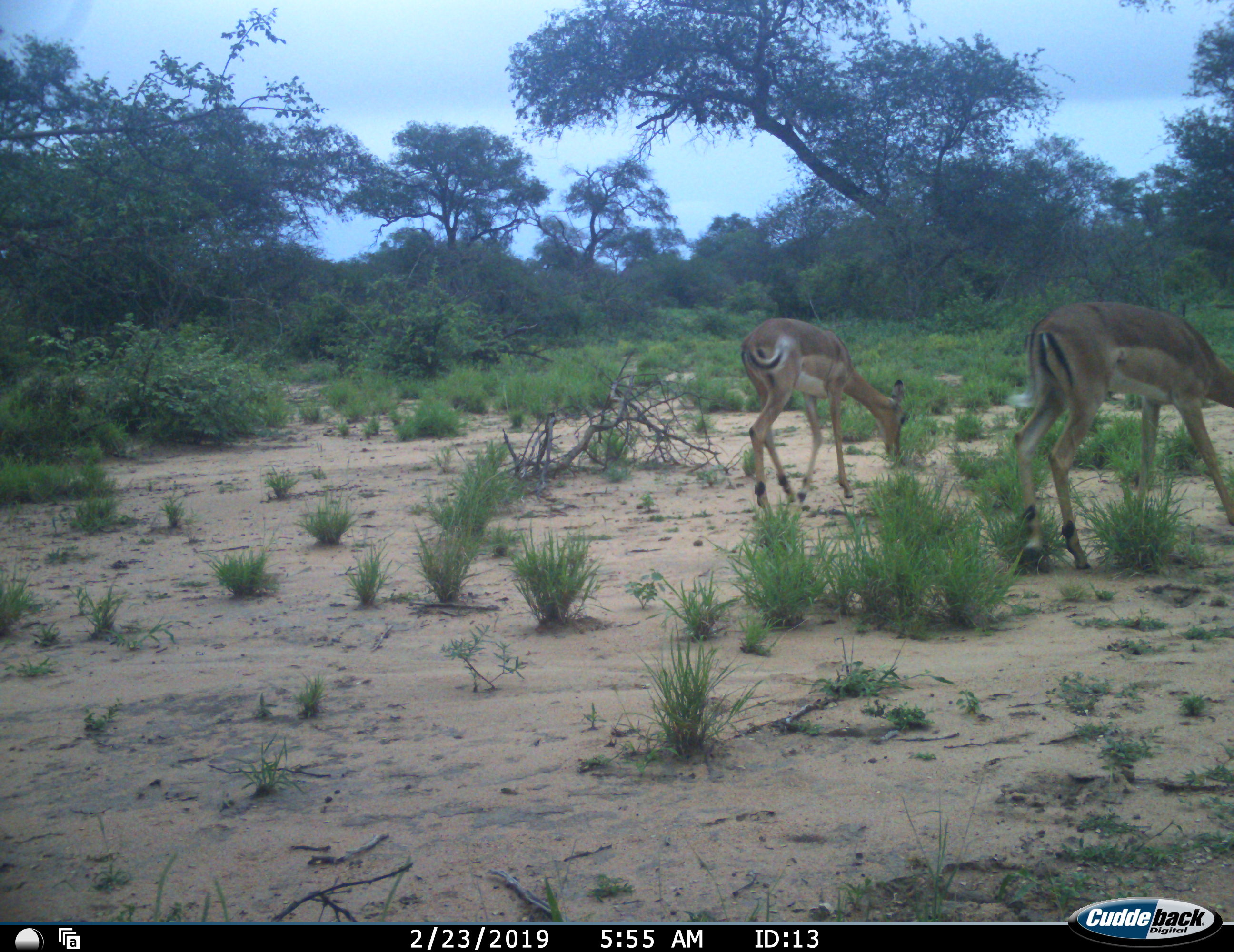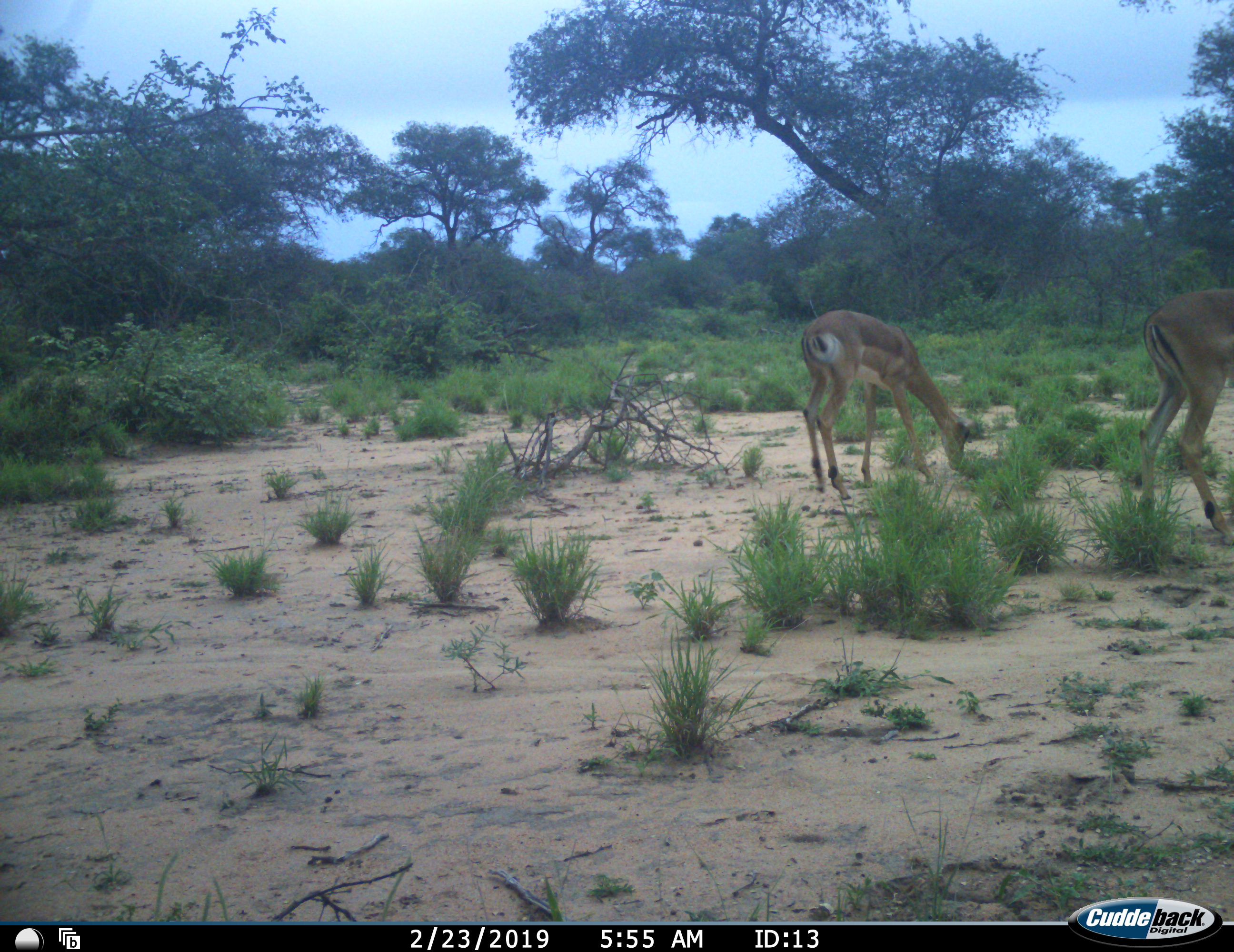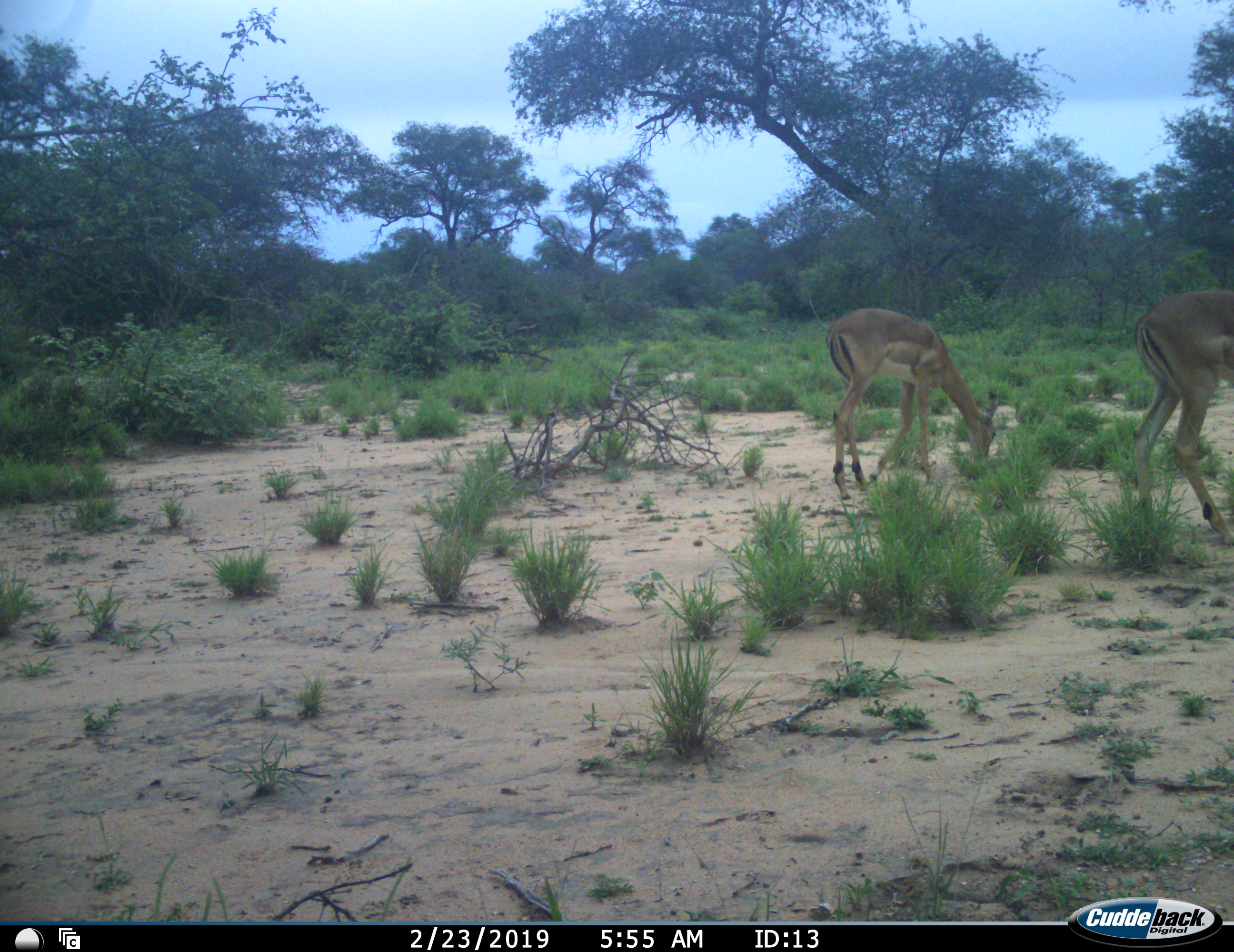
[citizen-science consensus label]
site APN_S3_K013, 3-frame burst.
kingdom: Animalia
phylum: Chordata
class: Mammalia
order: Artiodactyla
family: Bovidae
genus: Aepyceros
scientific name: Aepyceros melampus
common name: impala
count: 2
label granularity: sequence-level